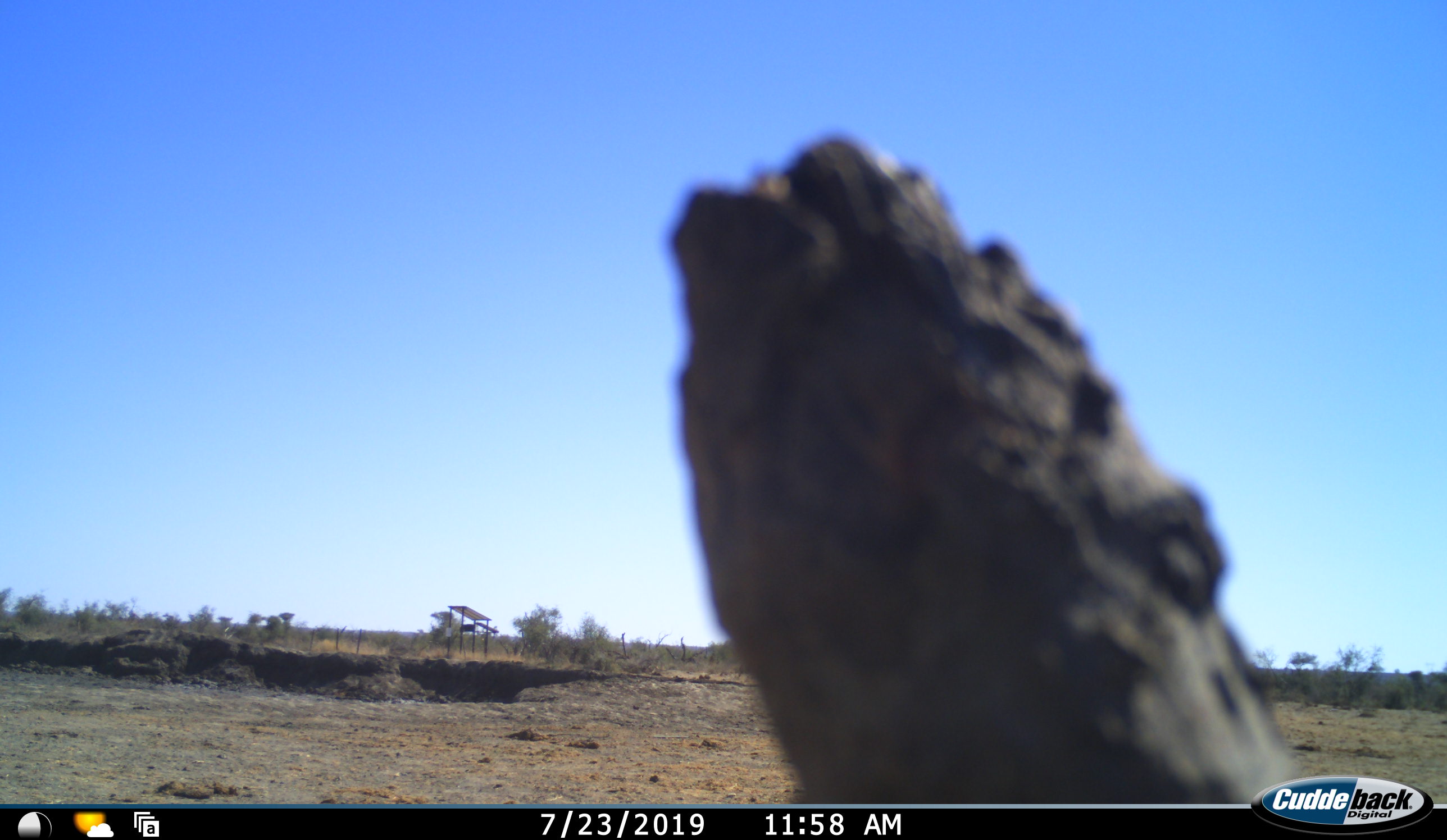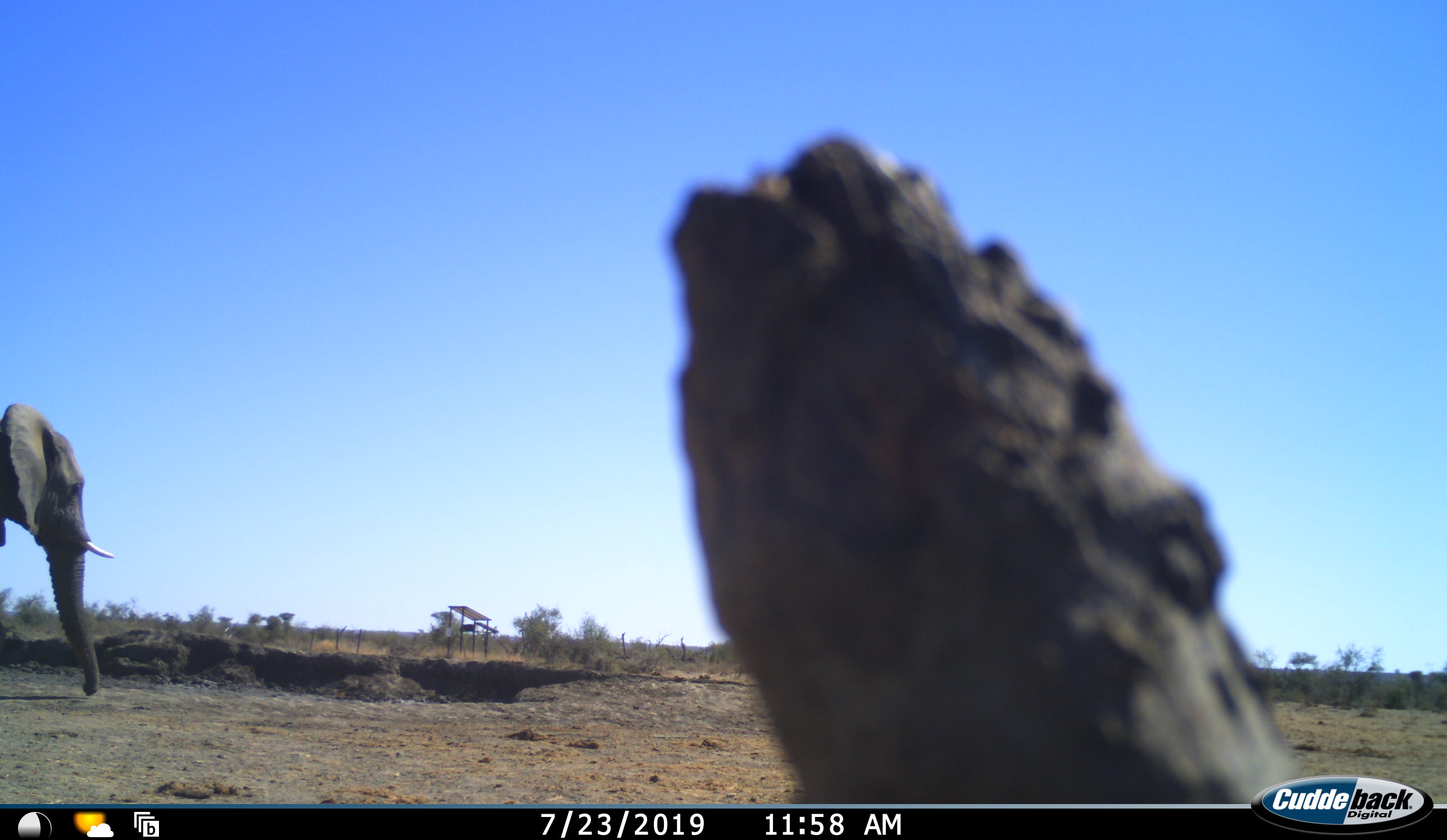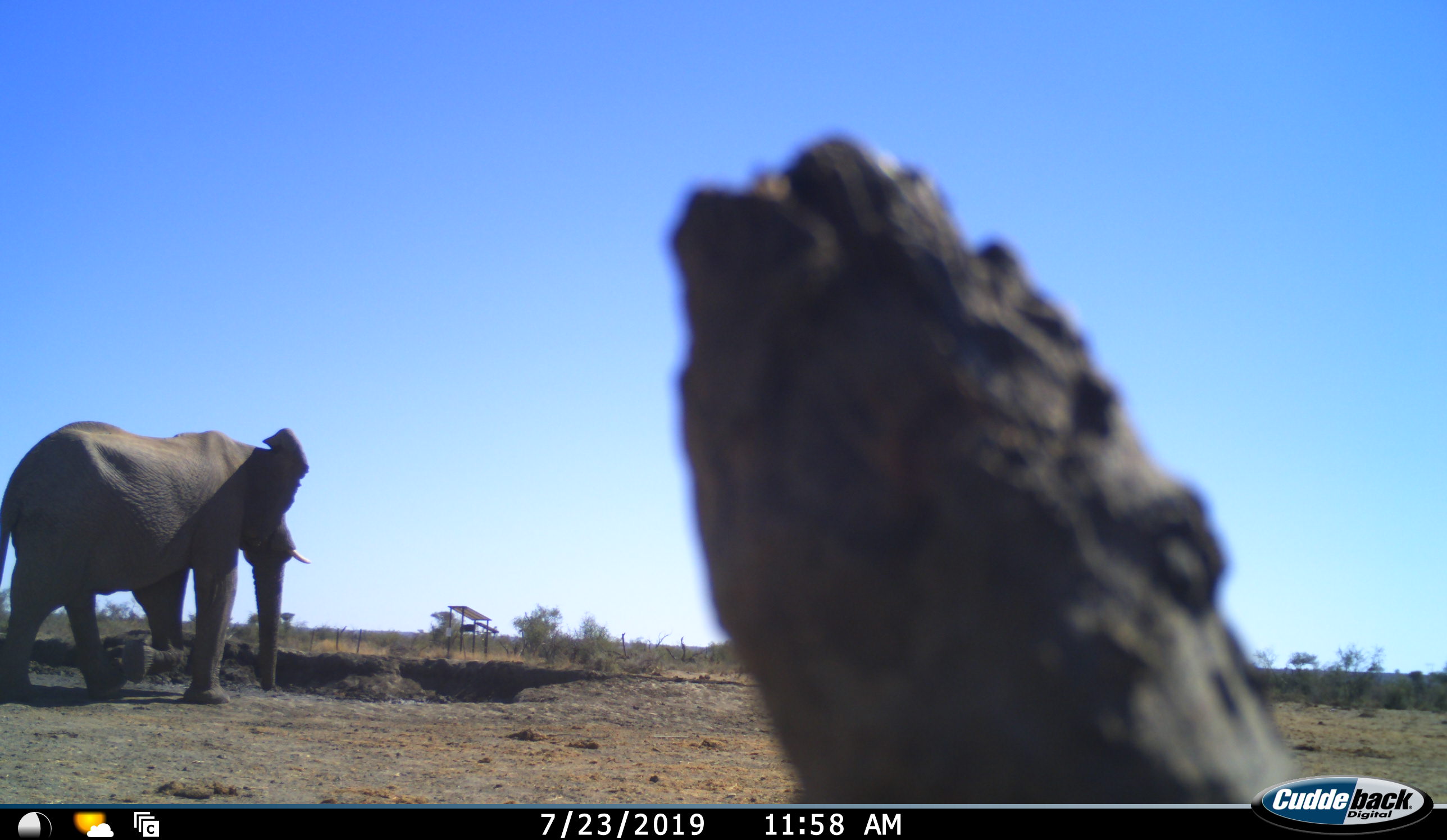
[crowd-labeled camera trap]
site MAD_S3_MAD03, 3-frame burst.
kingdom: Animalia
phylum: Chordata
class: Mammalia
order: Proboscidea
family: Elephantidae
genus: Loxodonta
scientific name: Loxodonta africana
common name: african bush elephant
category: elephant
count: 1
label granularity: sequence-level